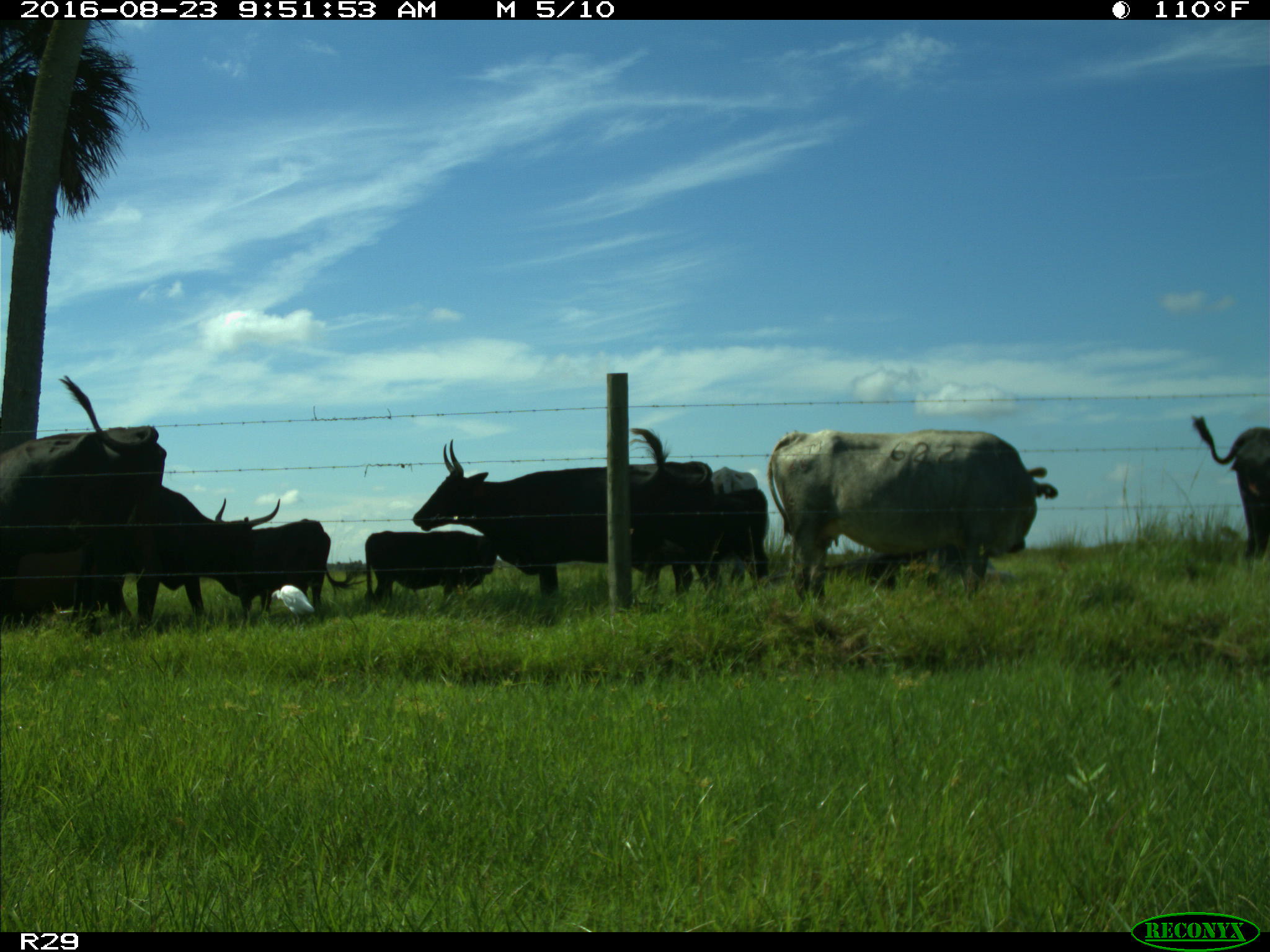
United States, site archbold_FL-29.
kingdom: Animalia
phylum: Chordata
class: Mammalia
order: Artiodactyla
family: Bovidae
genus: Bos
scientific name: Bos taurus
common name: domestic cow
Bos taurus (domestic cow).